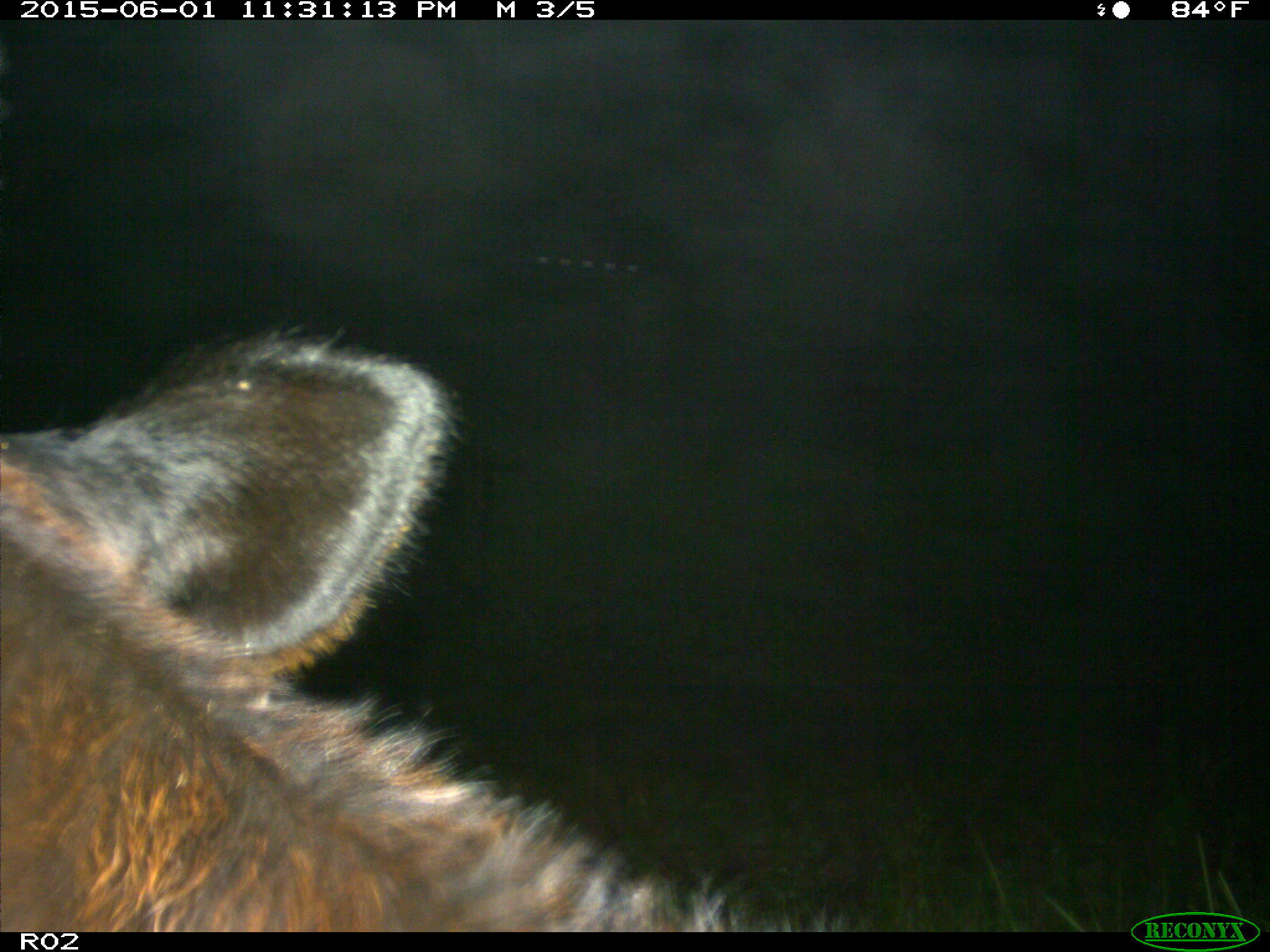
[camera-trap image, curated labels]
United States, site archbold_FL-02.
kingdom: Animalia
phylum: Chordata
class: Mammalia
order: Artiodactyla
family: Bovidae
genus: Bos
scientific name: Bos taurus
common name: domestic cow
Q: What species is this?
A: Bos taurus (domestic cow).